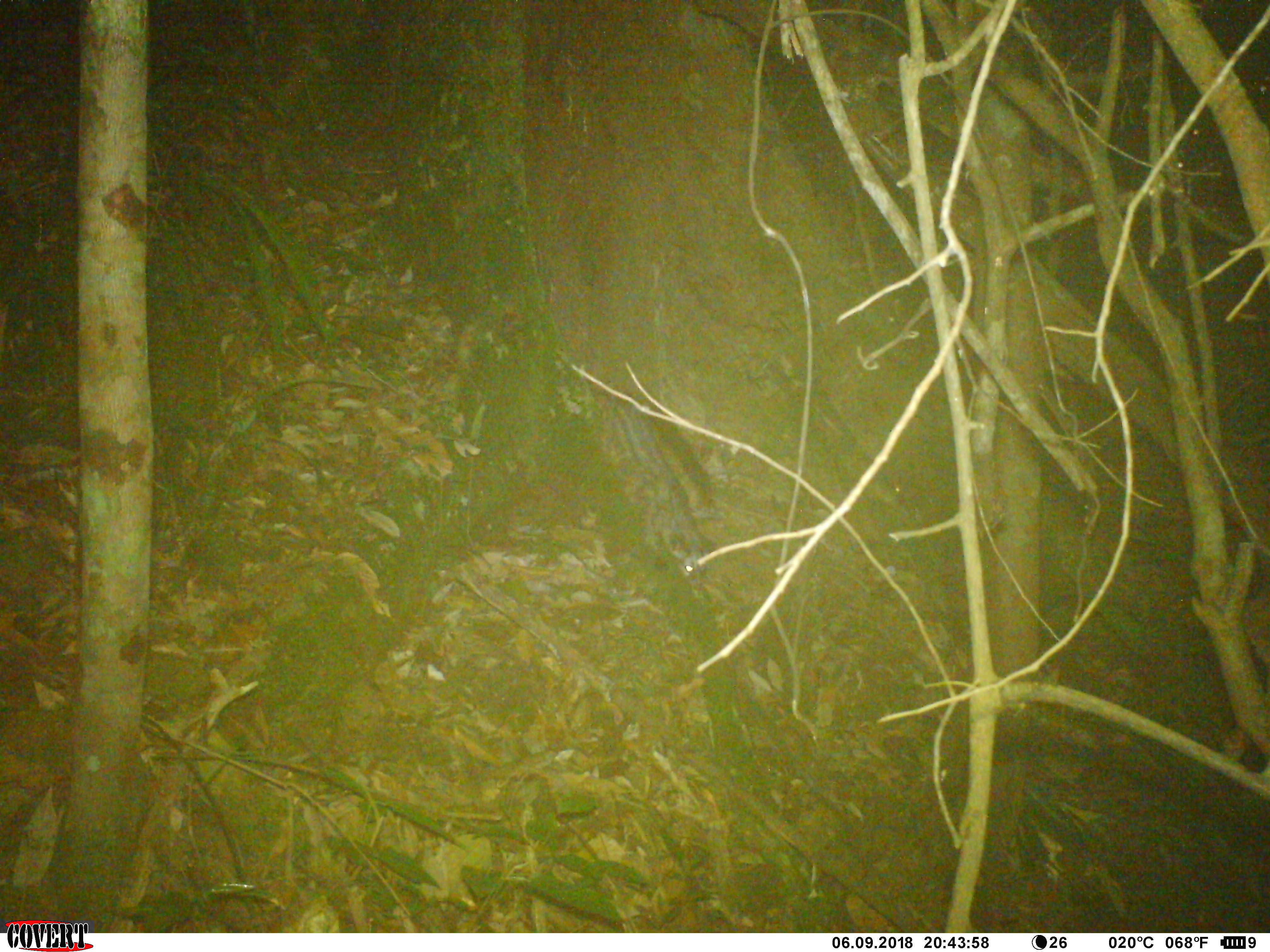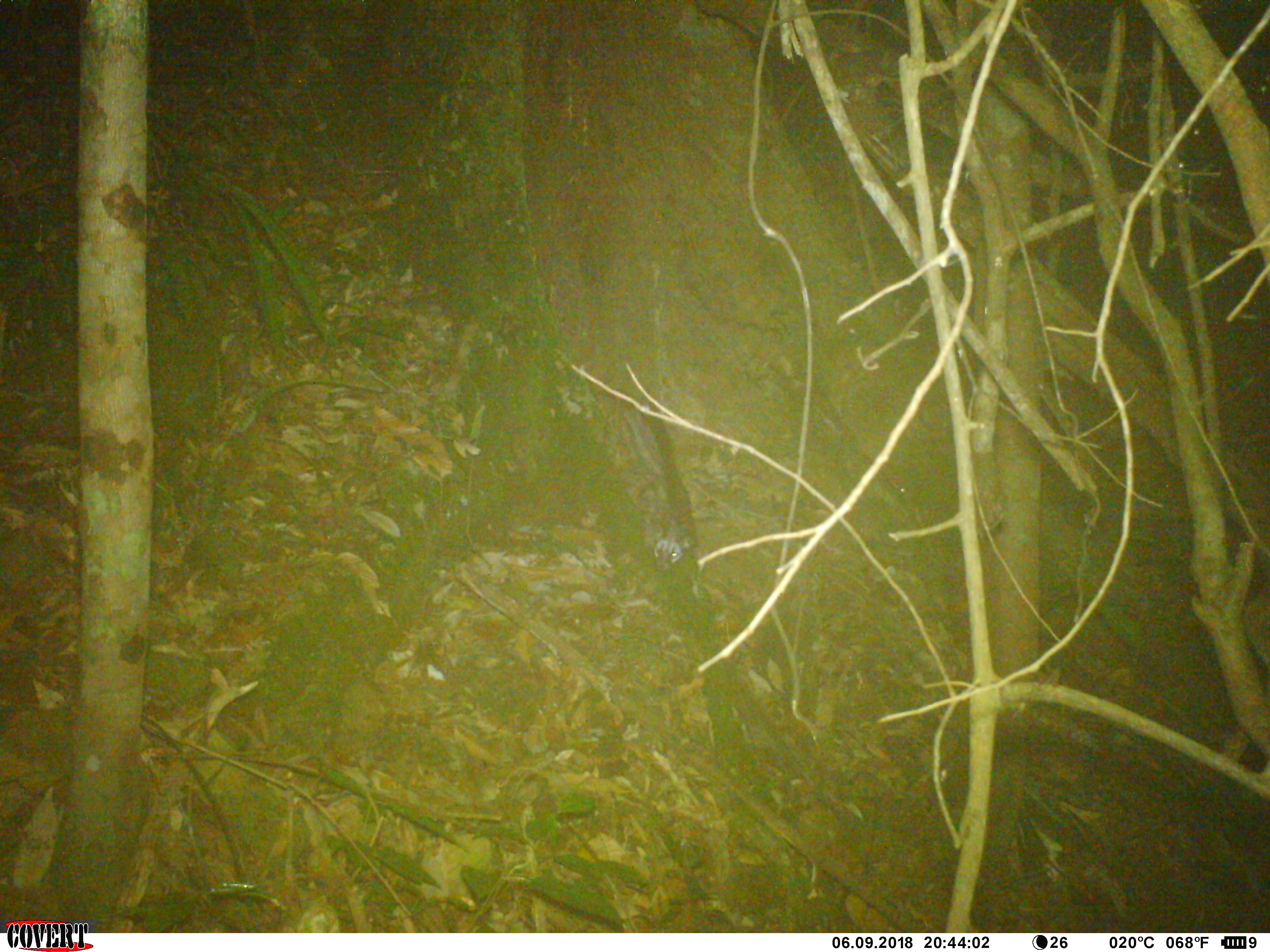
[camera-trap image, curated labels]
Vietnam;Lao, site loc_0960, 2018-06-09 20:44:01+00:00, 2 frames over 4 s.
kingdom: Animalia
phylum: Chordata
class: Mammalia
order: Carnivora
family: Viverridae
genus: Paradoxurus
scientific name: Paradoxurus hermaphroditus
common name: common palm civet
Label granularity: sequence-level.